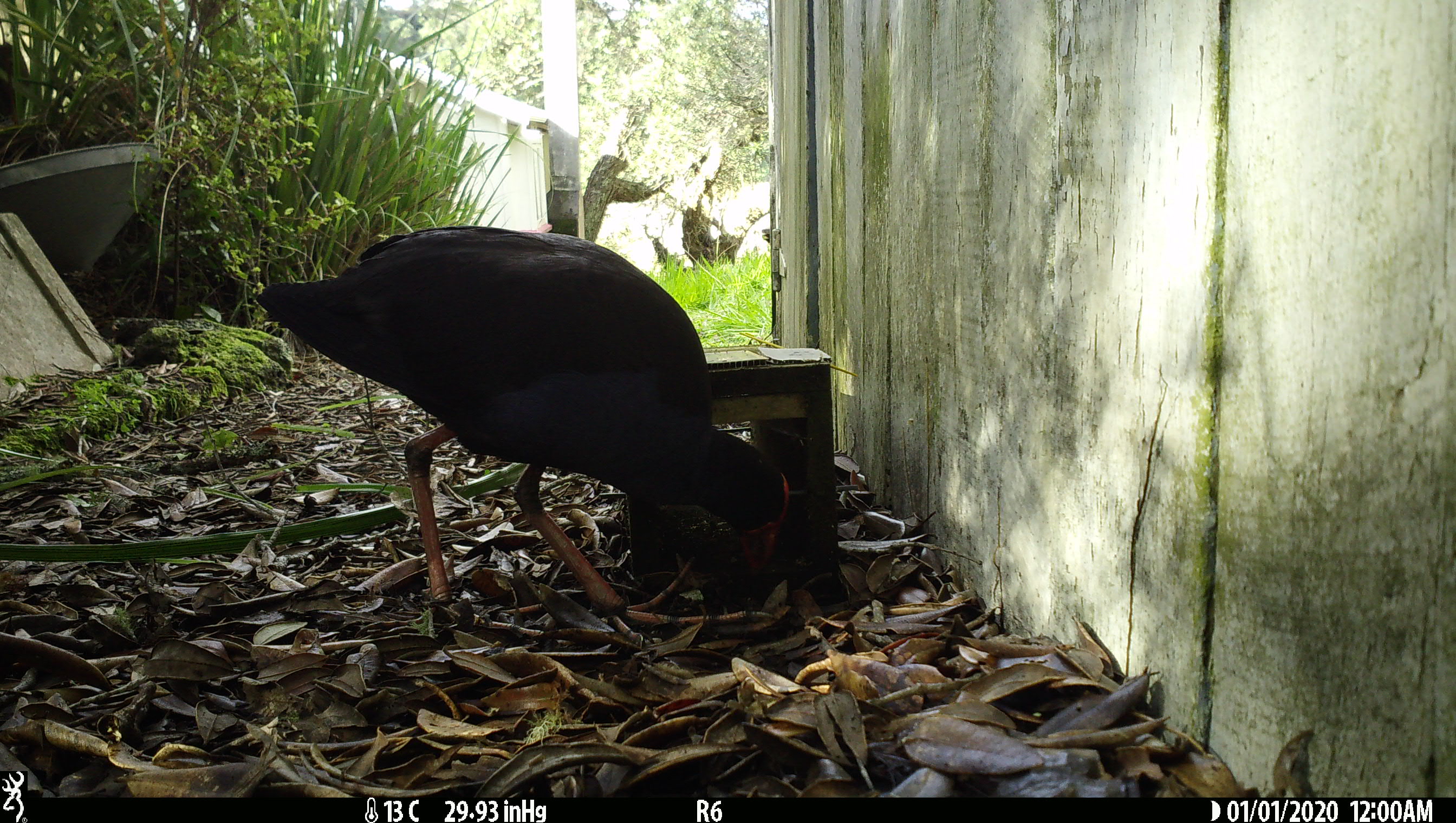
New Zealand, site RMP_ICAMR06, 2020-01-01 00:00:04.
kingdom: Animalia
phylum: Chordata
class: Aves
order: Gruiformes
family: Rallidae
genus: Porphyrio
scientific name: Porphyrio melanotus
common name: australasian swamphen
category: pukeko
Pukeko (australasian swamphen) (Porphyrio melanotus).